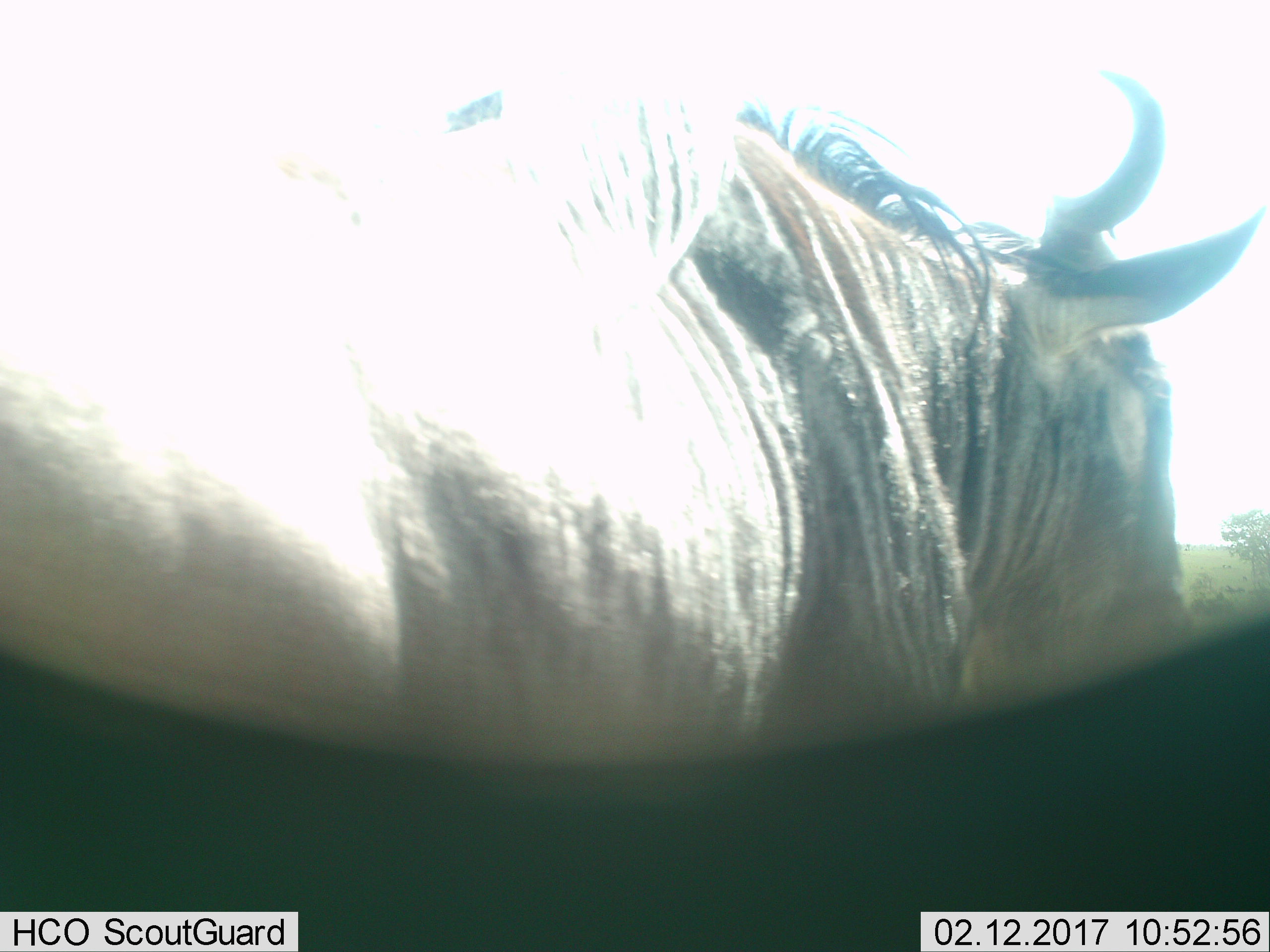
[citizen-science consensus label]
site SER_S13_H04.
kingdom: Animalia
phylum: Chordata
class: Mammalia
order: Artiodactyla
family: Bovidae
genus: Connochaetes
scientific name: Connochaetes taurinus taurinus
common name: blue wildebeest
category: wildebeestblue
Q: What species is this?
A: Wildebeestblue (blue wildebeest) (Connochaetes taurinus taurinus).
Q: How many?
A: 1.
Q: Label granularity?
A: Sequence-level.